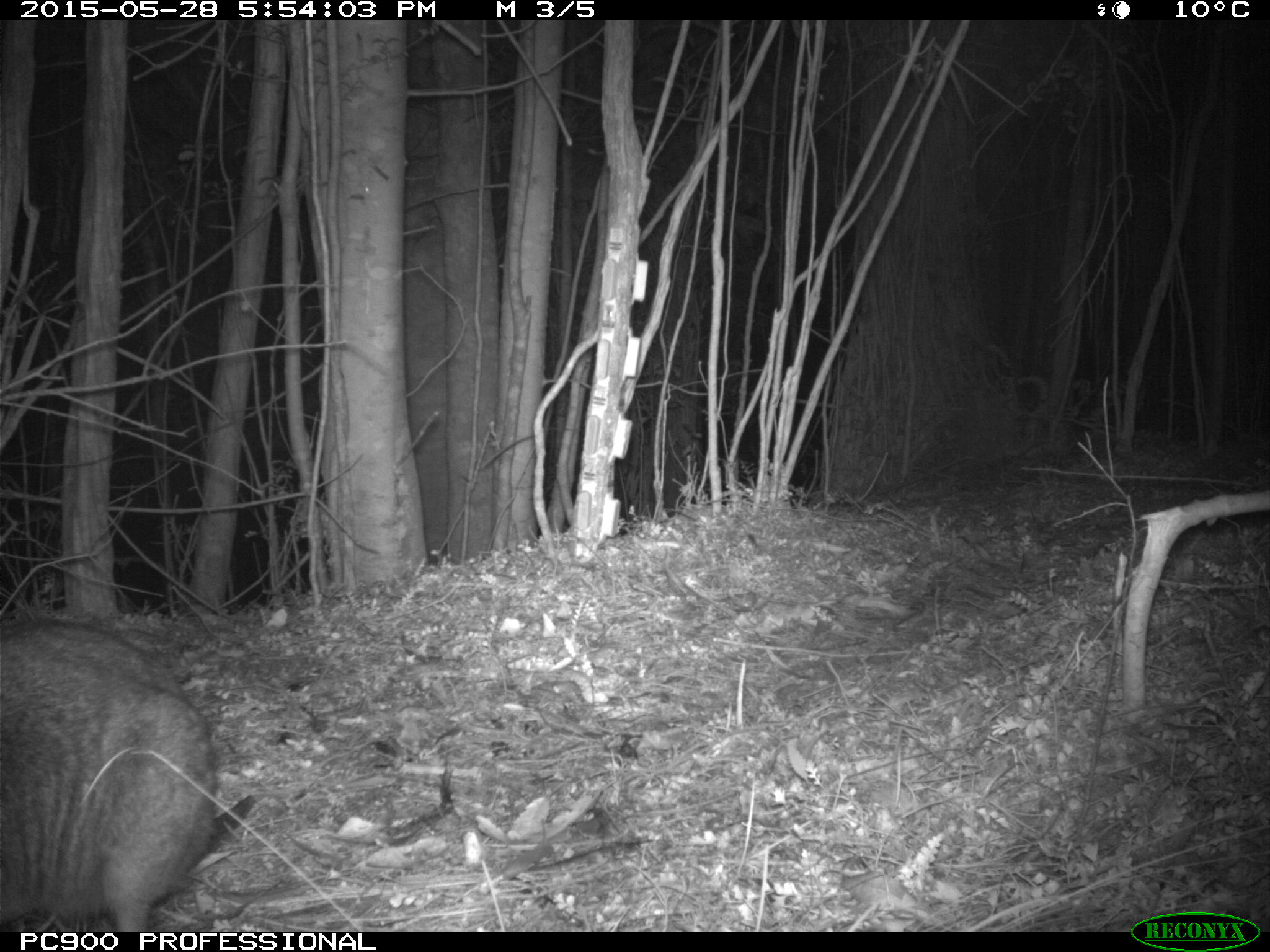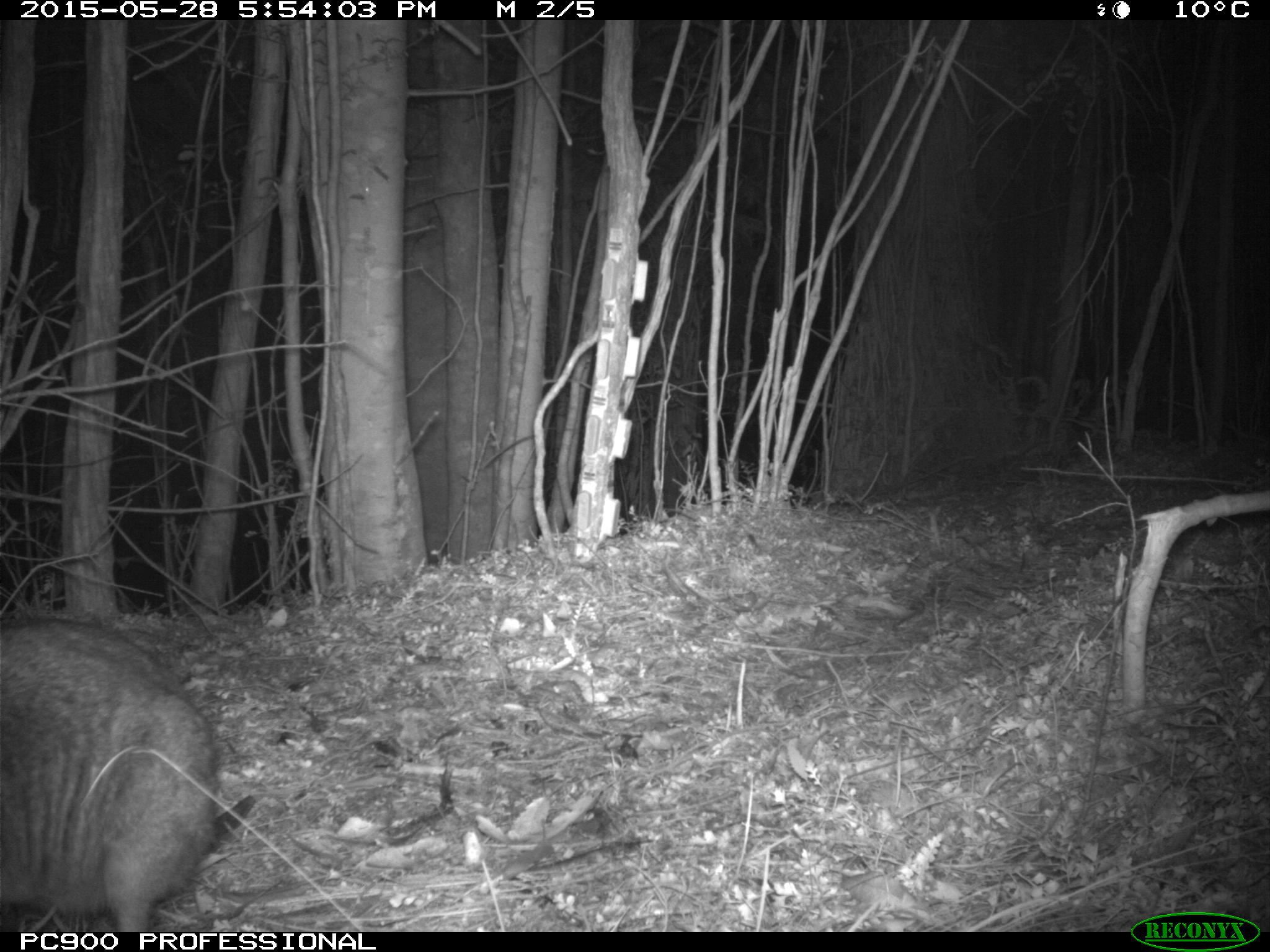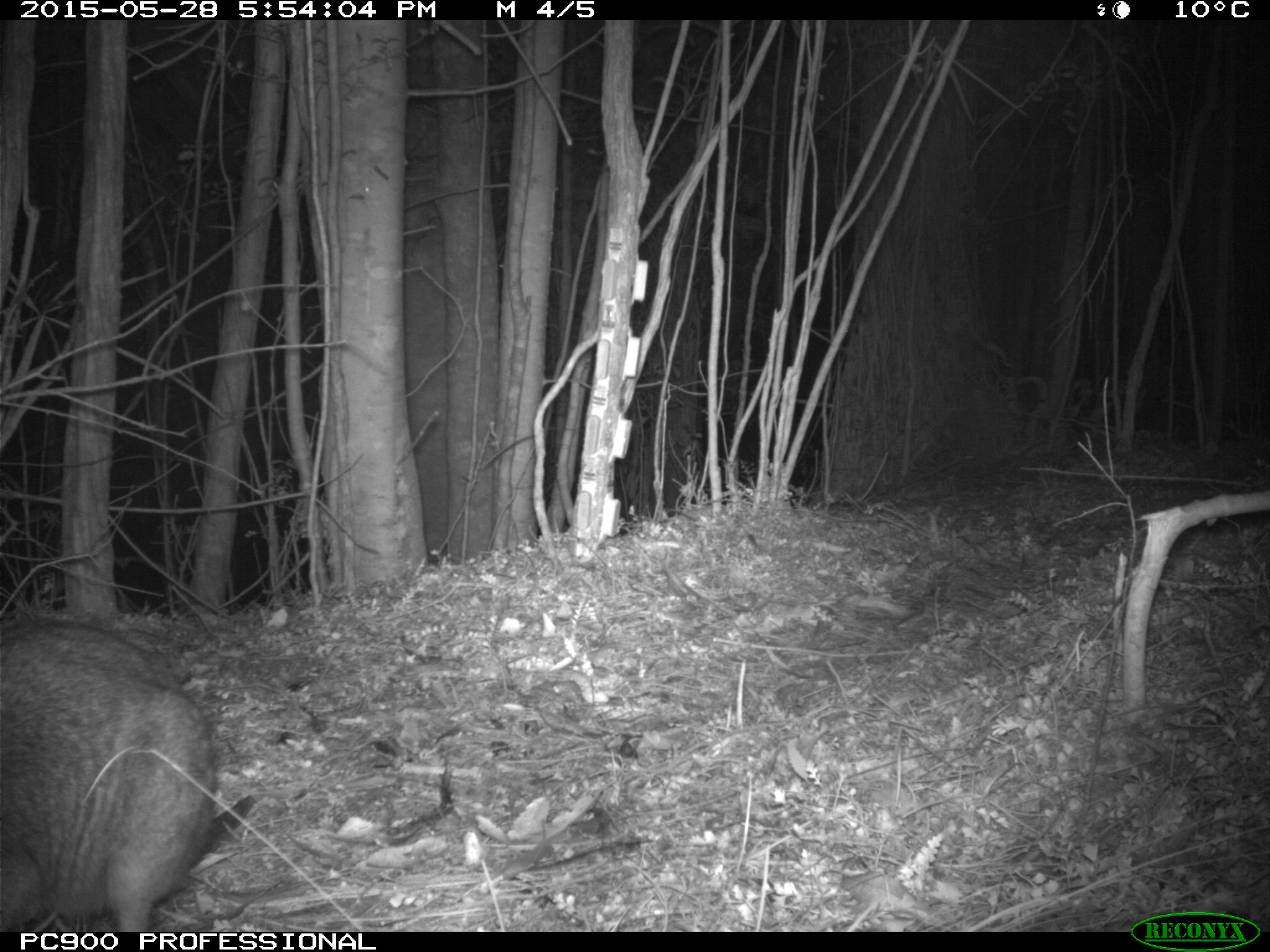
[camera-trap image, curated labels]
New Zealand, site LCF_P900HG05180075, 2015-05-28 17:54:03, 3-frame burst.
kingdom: Animalia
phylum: Chordata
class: Mammalia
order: Diprotodontia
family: Macropodidae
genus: Notamacropus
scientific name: Notamacropus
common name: wallaby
Wallaby (Notamacropus).